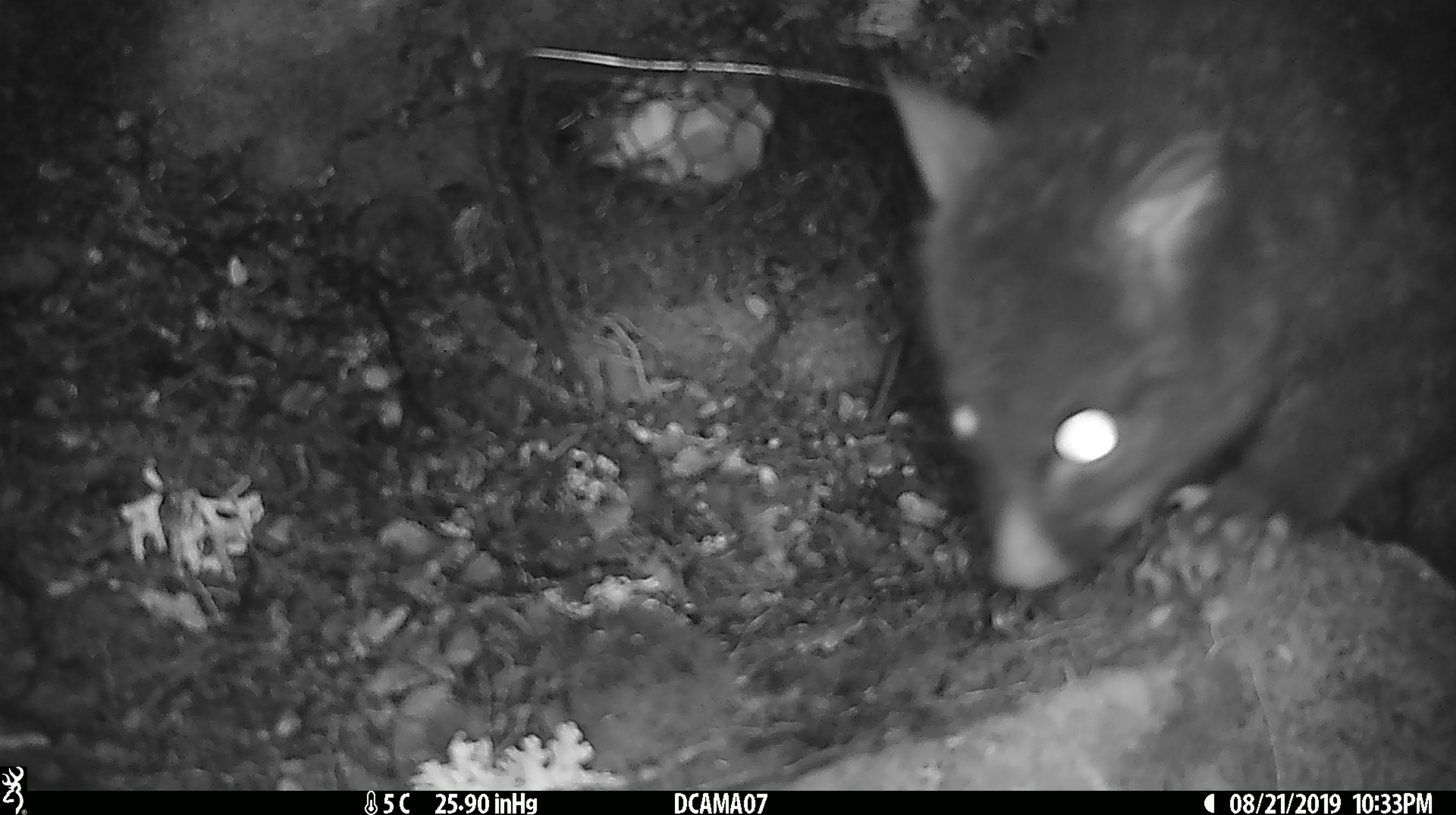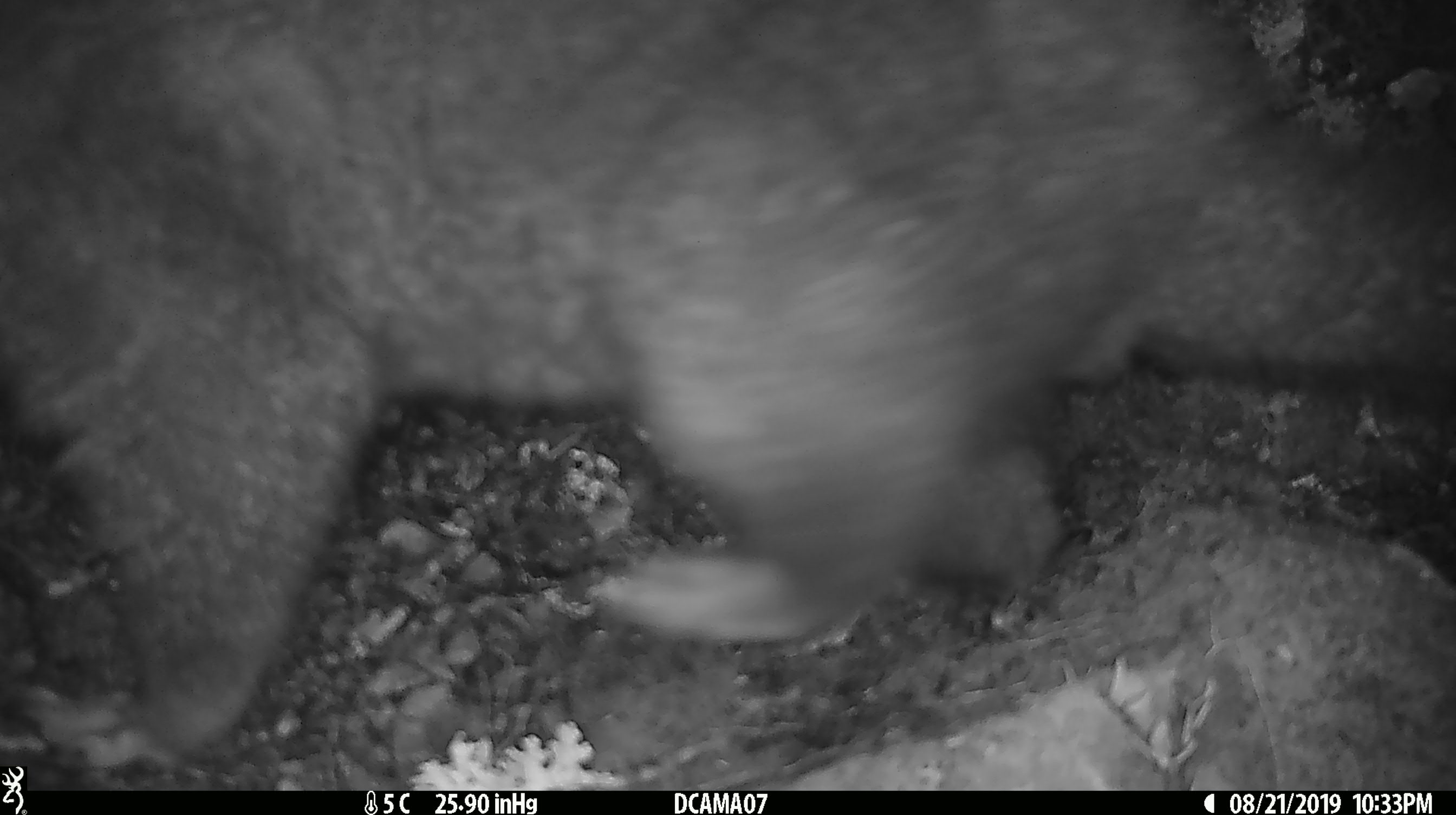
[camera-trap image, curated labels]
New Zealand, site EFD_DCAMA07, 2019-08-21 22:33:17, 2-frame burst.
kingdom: Animalia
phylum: Chordata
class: Mammalia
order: Diprotodontia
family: Phalangeridae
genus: Trichosurus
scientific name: Trichosurus vulpecula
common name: common brushtail possum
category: possum